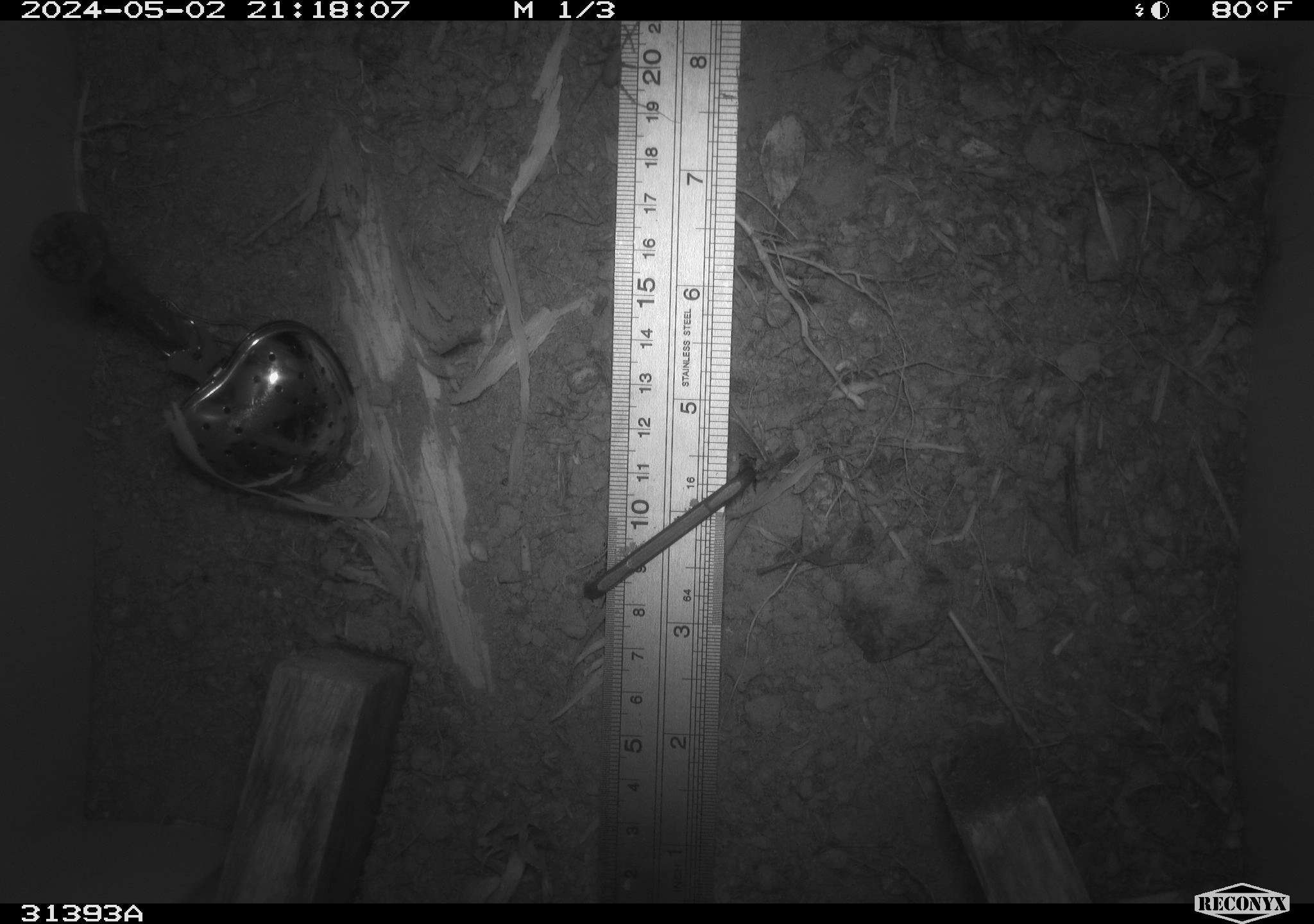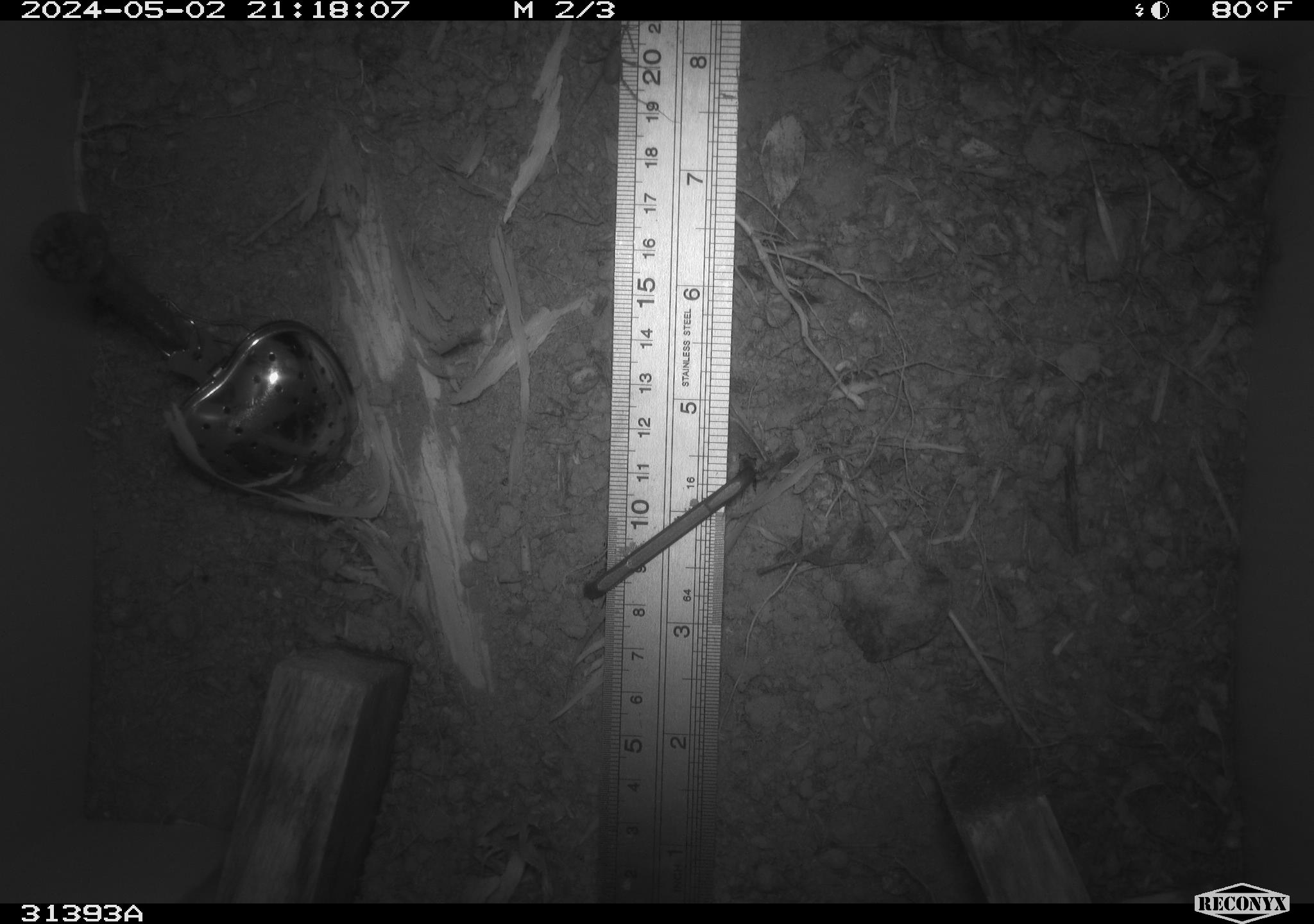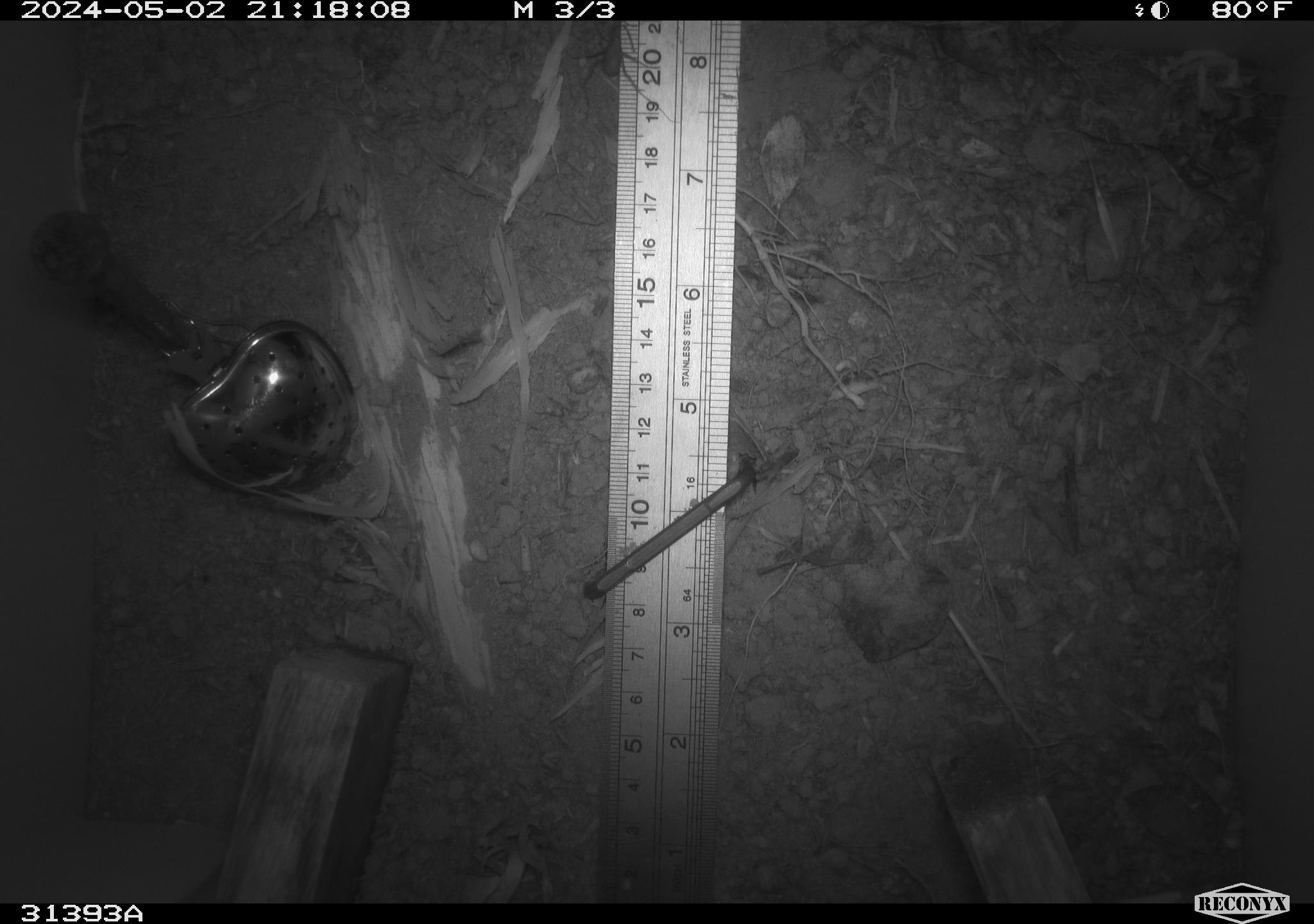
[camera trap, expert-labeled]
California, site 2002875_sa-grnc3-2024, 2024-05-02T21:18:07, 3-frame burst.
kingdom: Animalia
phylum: Arthropoda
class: Insecta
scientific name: Insecta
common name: insect